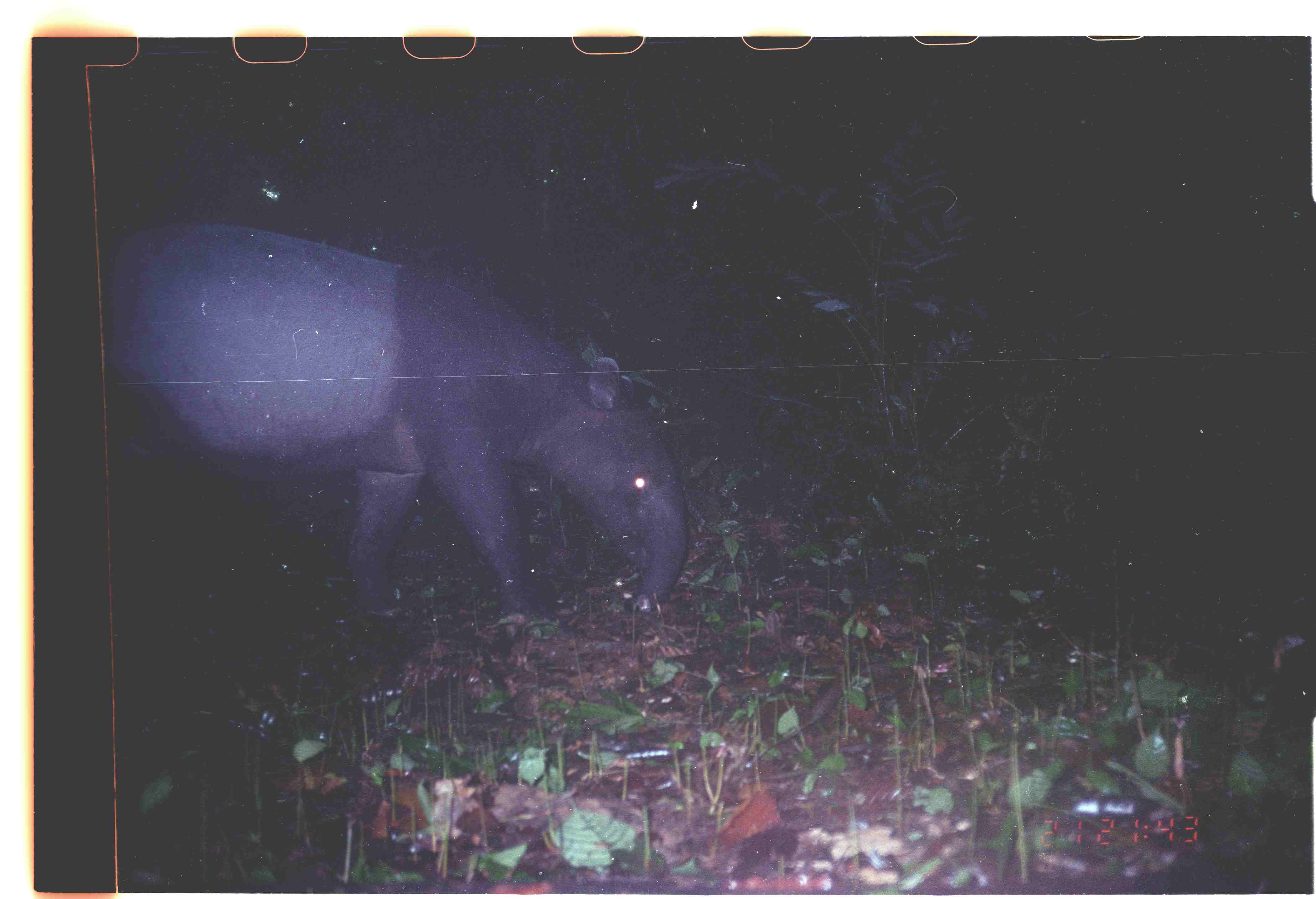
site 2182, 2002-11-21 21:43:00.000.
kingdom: Animalia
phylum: Chordata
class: Mammalia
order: Perissodactyla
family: Tapiridae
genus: Tapirus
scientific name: Tapirus indicus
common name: malayan tapir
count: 1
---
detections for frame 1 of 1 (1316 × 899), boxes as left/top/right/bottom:
tapirus indicus: 65/216/690/639